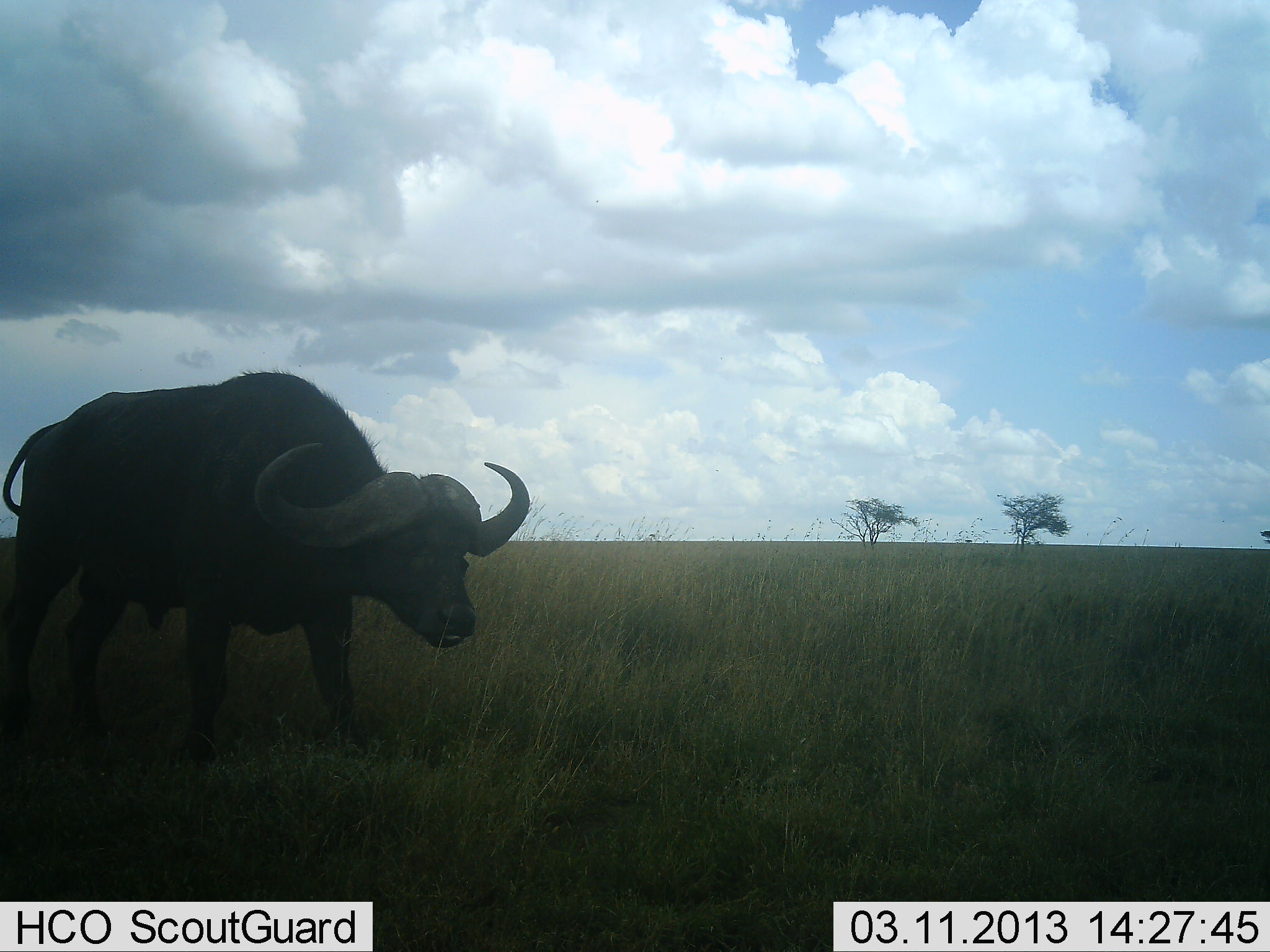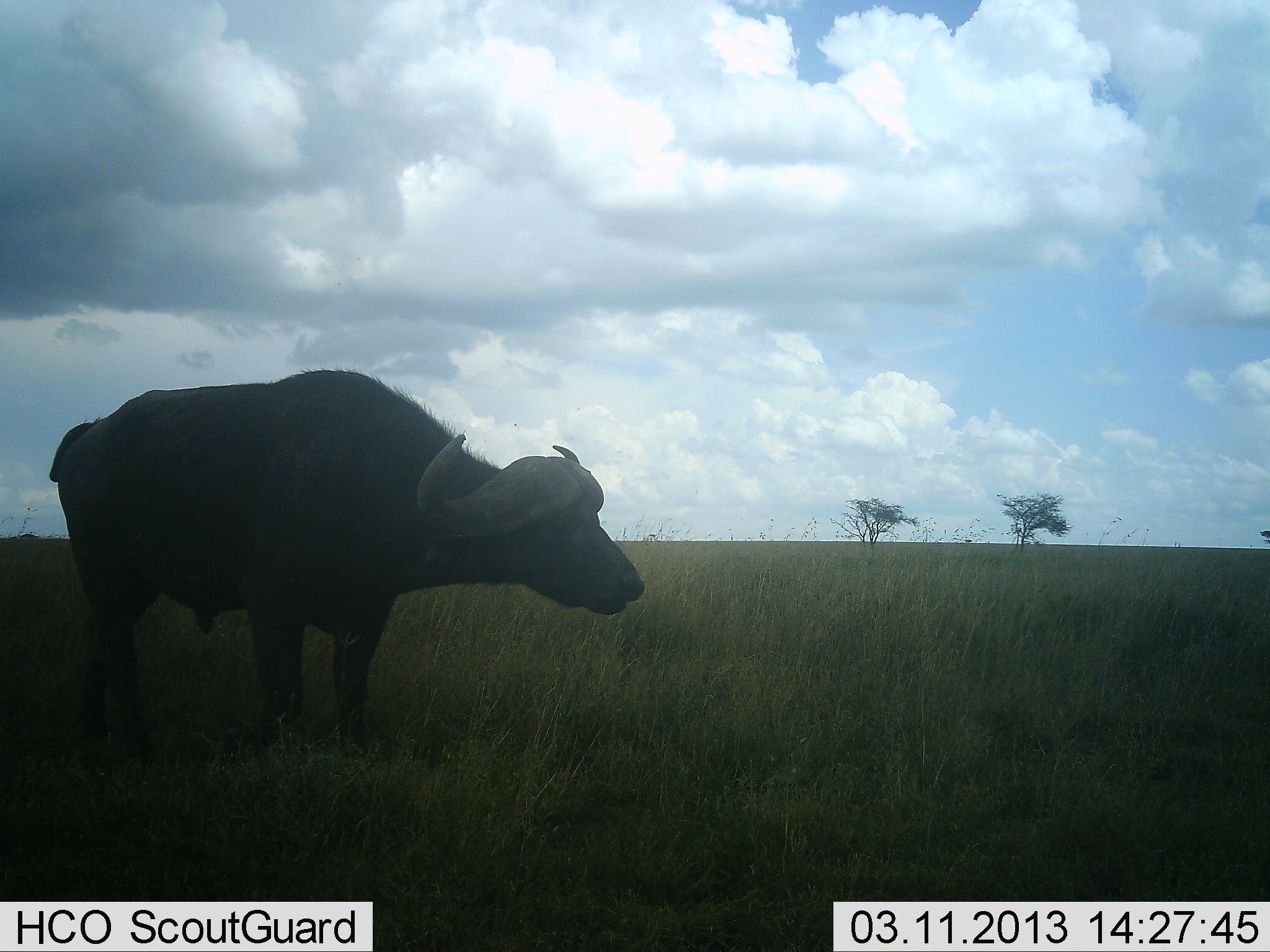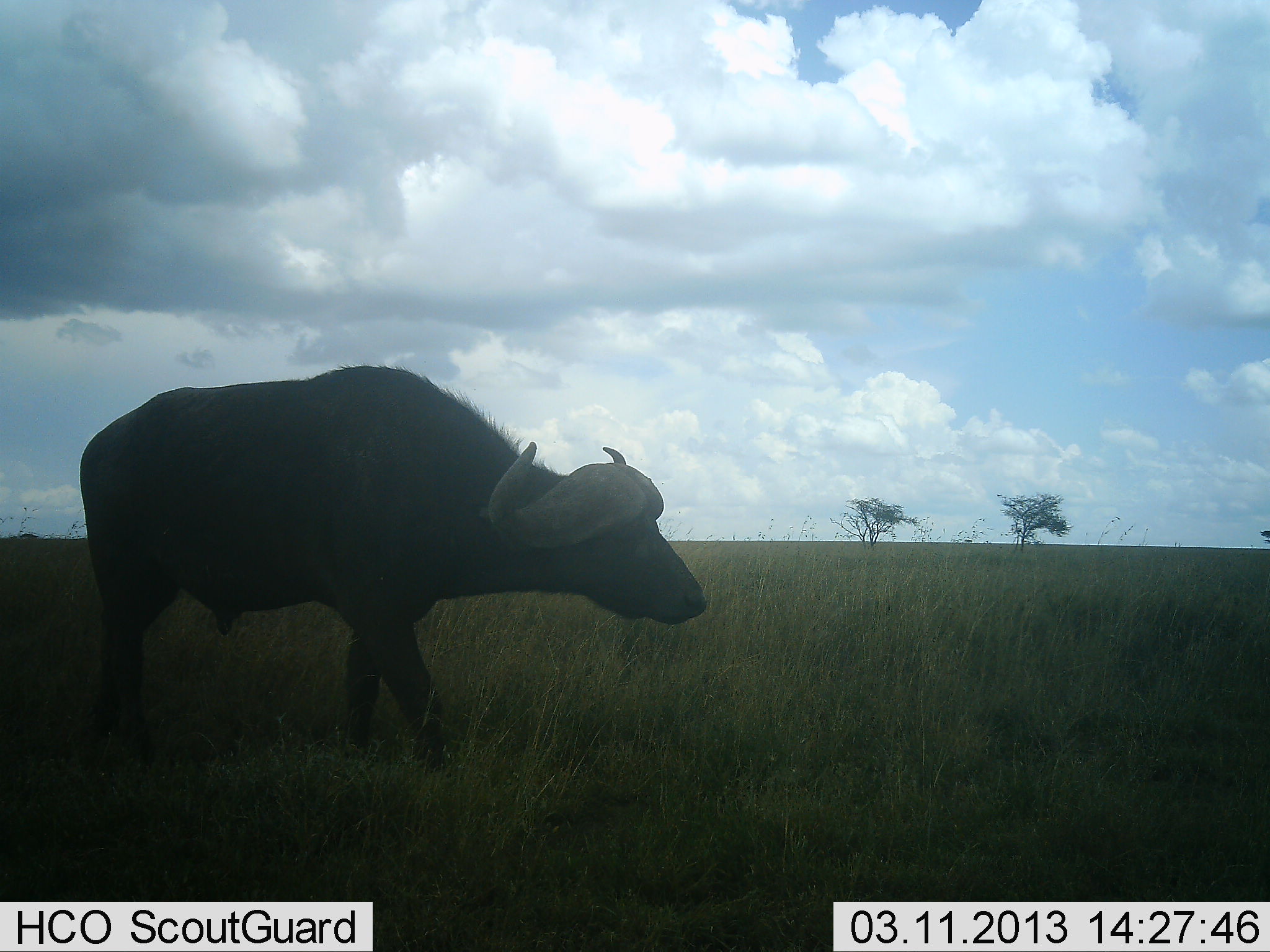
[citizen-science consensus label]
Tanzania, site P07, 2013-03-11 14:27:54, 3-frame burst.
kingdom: Animalia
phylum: Chordata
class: Mammalia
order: Artiodactyla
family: Bovidae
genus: Syncerus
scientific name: Syncerus caffer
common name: cape buffalo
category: buffalo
Buffalo (cape buffalo) (Syncerus caffer), count 1. Behavior (volunteer vote fractions): standing 28%, resting 0%, moving 78%, interacting 0%. Young present (vote fraction): 0%. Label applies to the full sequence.